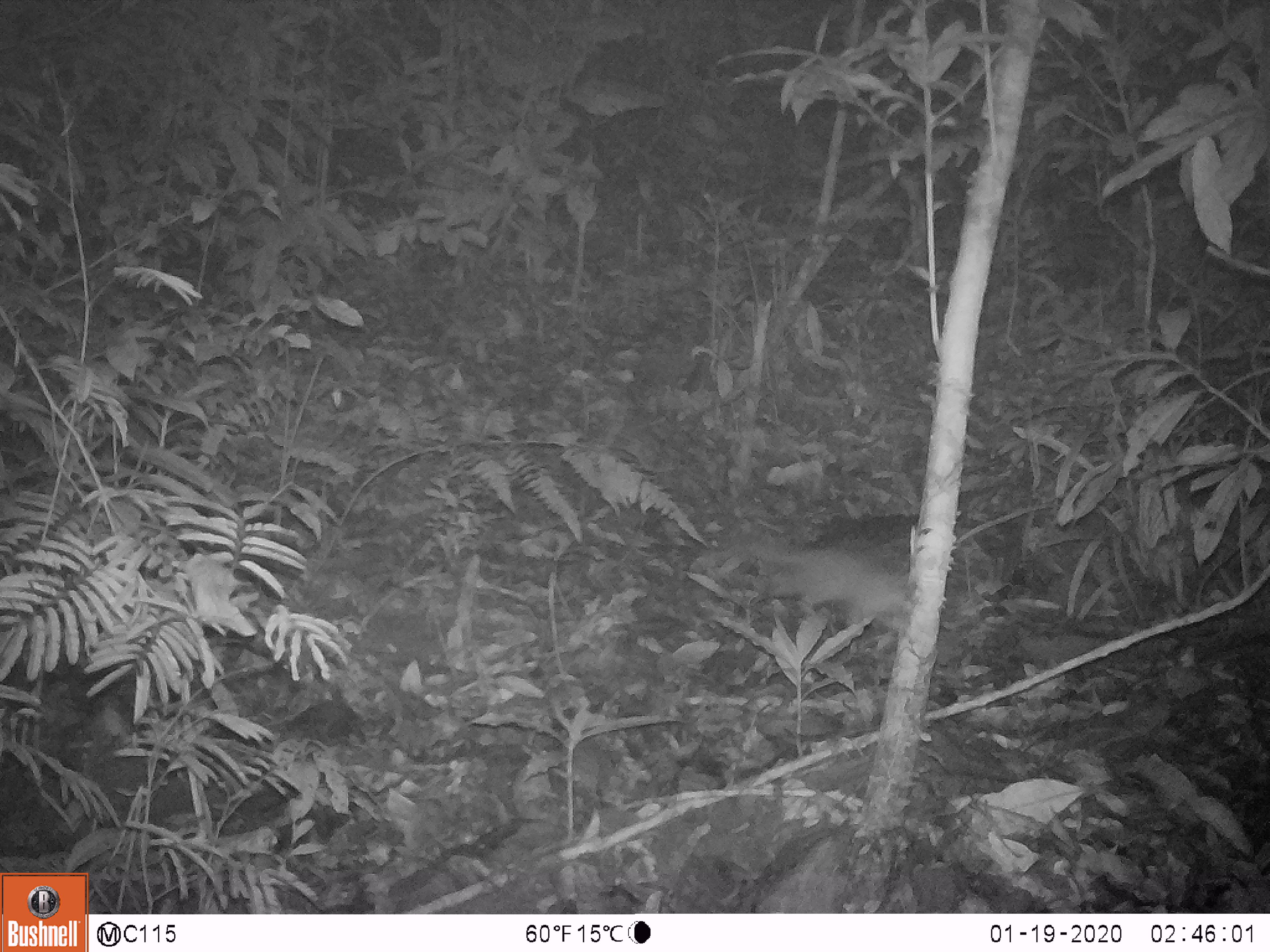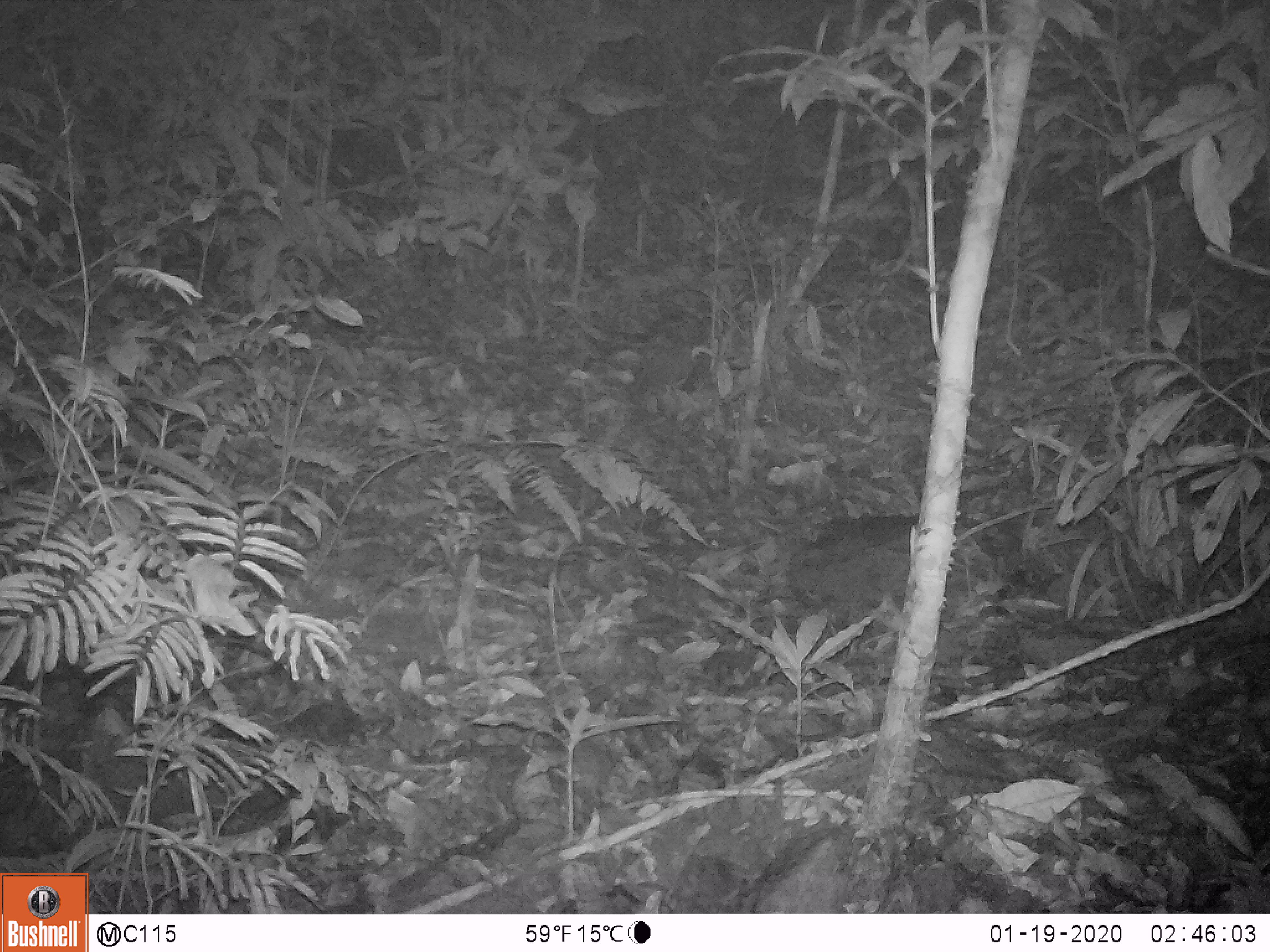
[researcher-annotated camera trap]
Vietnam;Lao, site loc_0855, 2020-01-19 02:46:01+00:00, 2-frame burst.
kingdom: Animalia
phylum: Chordata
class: Mammalia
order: Carnivora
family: Mustelidae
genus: Melogale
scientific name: Melogale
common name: ferret badger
Ferret badger (Melogale). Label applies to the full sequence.